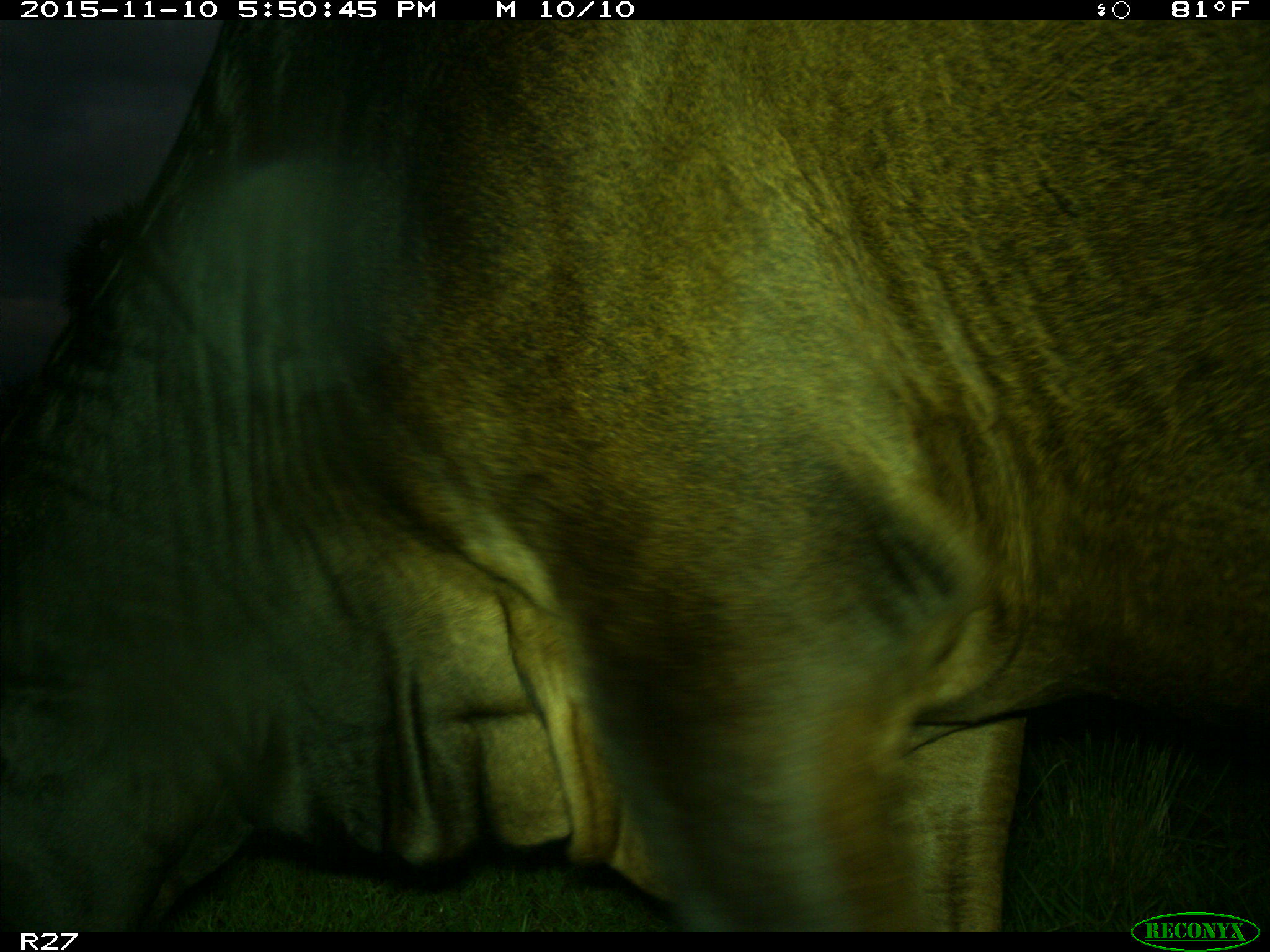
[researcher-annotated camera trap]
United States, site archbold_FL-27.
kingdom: Animalia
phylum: Chordata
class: Mammalia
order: Artiodactyla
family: Bovidae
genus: Bos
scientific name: Bos taurus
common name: domestic cow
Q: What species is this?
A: Bos taurus (domestic cow).